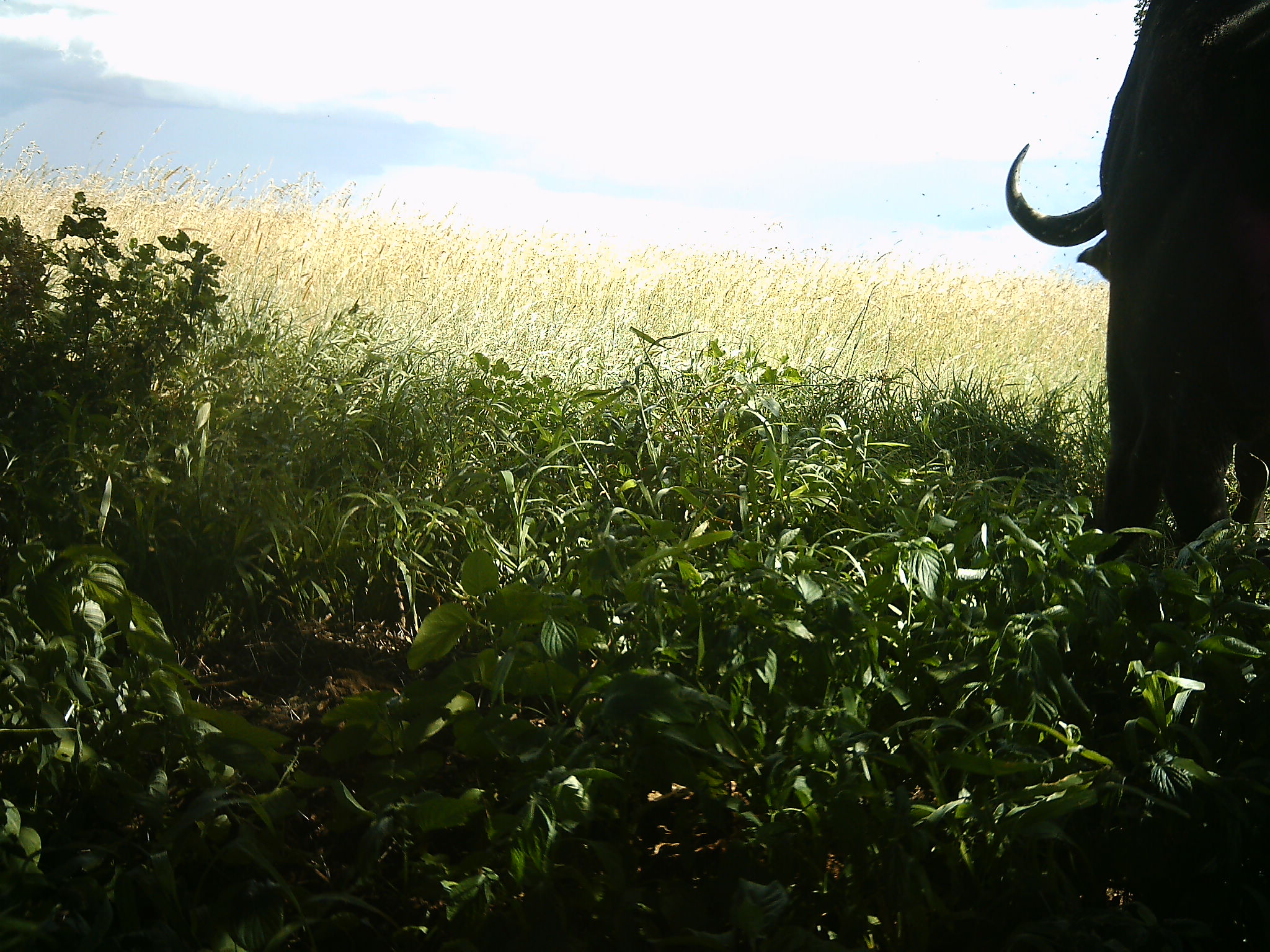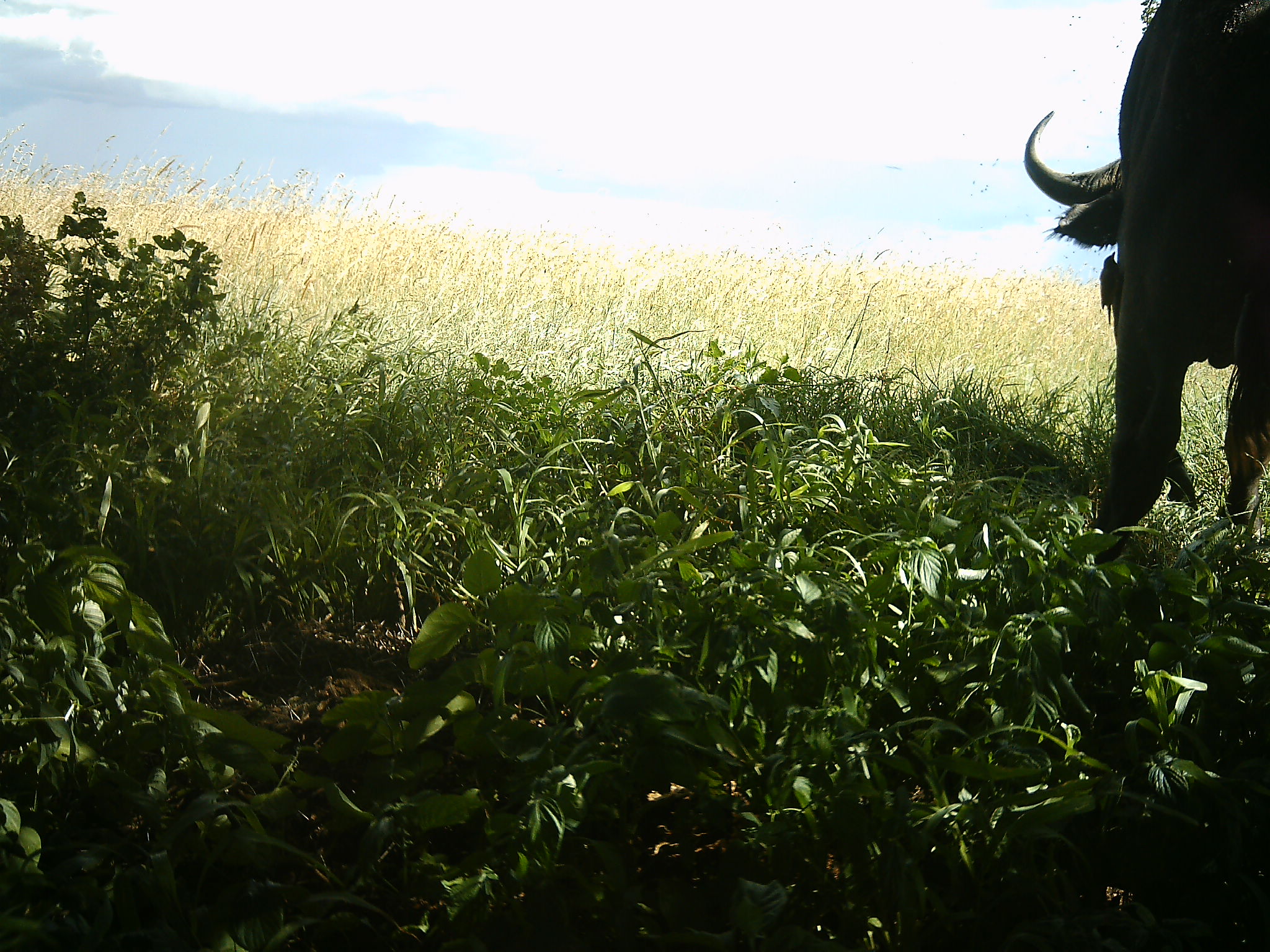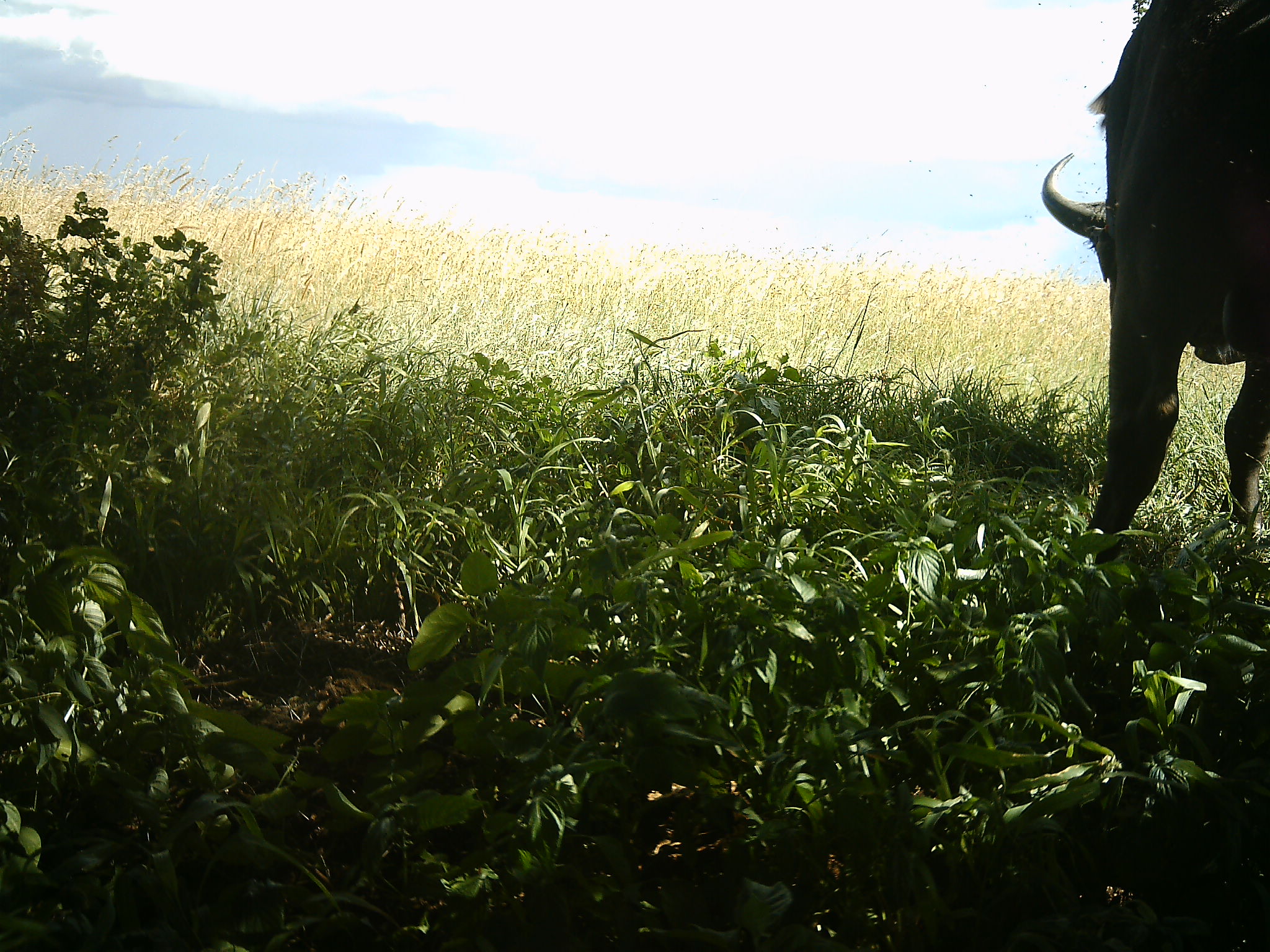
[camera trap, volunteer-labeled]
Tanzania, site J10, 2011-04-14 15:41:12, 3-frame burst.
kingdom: Animalia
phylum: Chordata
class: Mammalia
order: Artiodactyla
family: Bovidae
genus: Syncerus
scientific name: Syncerus caffer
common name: cape buffalo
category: buffalo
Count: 1.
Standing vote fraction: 42%.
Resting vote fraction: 0%.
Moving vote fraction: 0%.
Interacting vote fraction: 0%.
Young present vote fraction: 0%.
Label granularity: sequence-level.